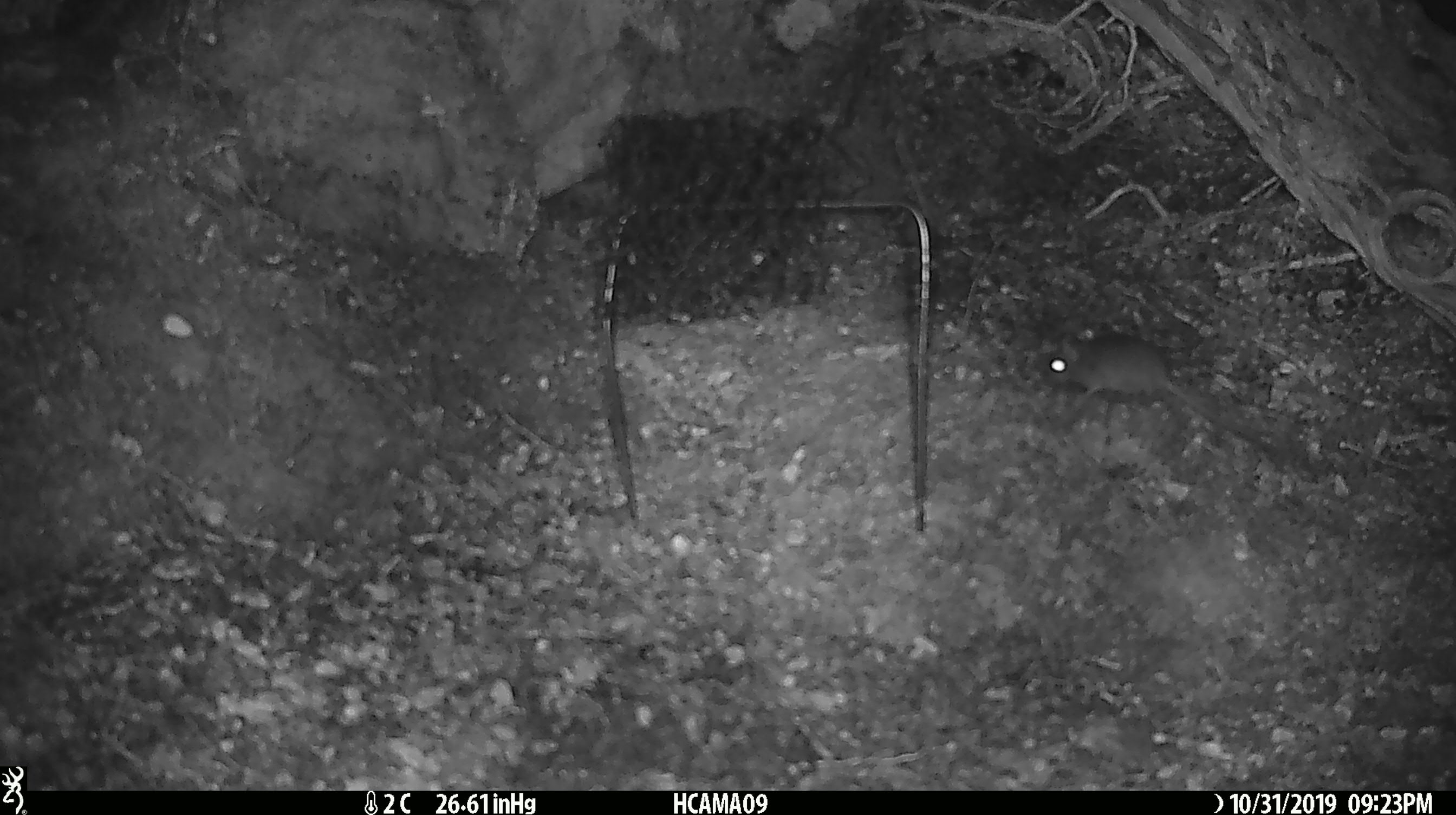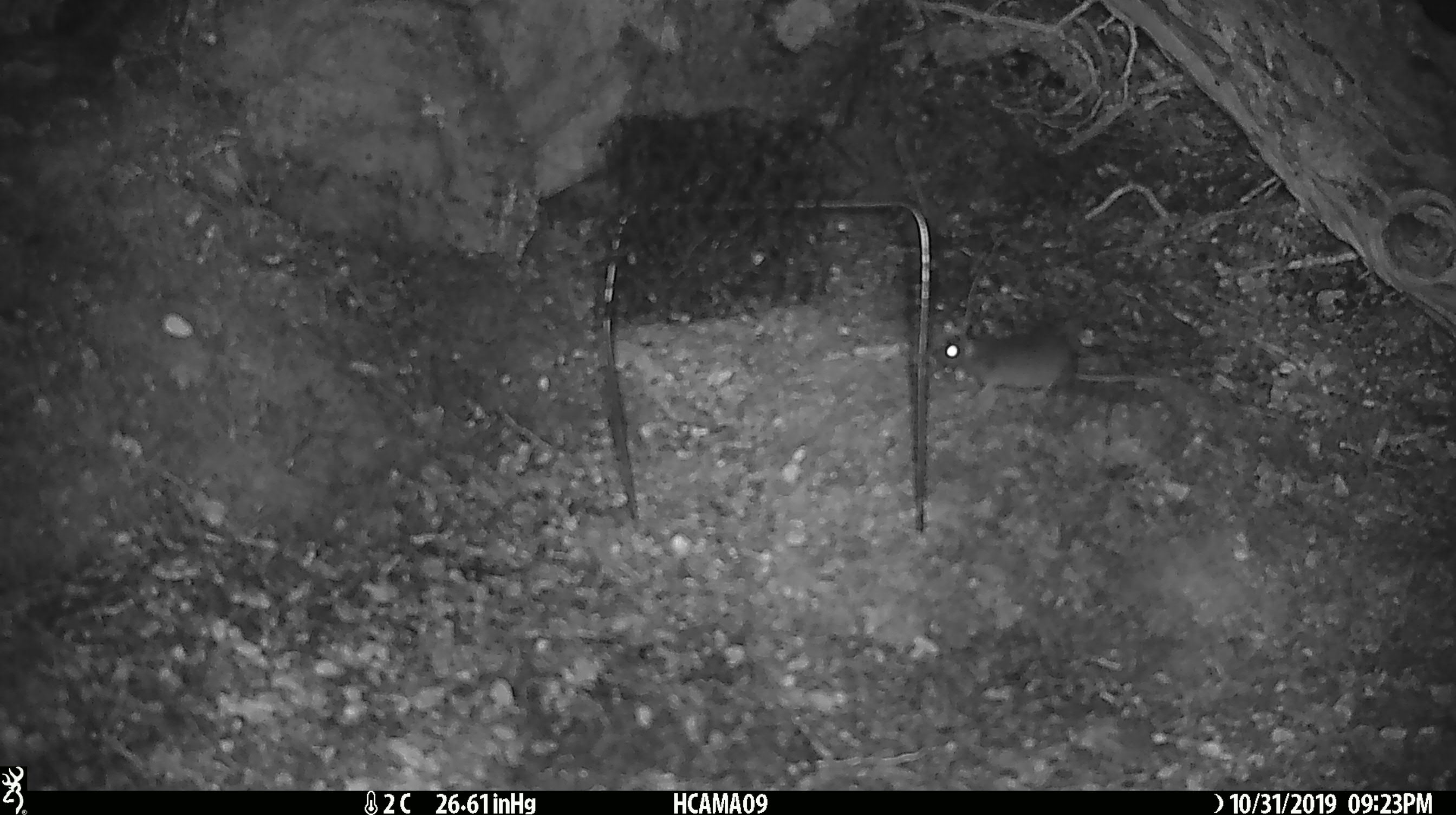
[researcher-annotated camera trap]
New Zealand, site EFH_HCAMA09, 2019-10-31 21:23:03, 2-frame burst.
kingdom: Animalia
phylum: Chordata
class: Mammalia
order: Rodentia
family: Muridae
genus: Mus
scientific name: Mus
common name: mouse